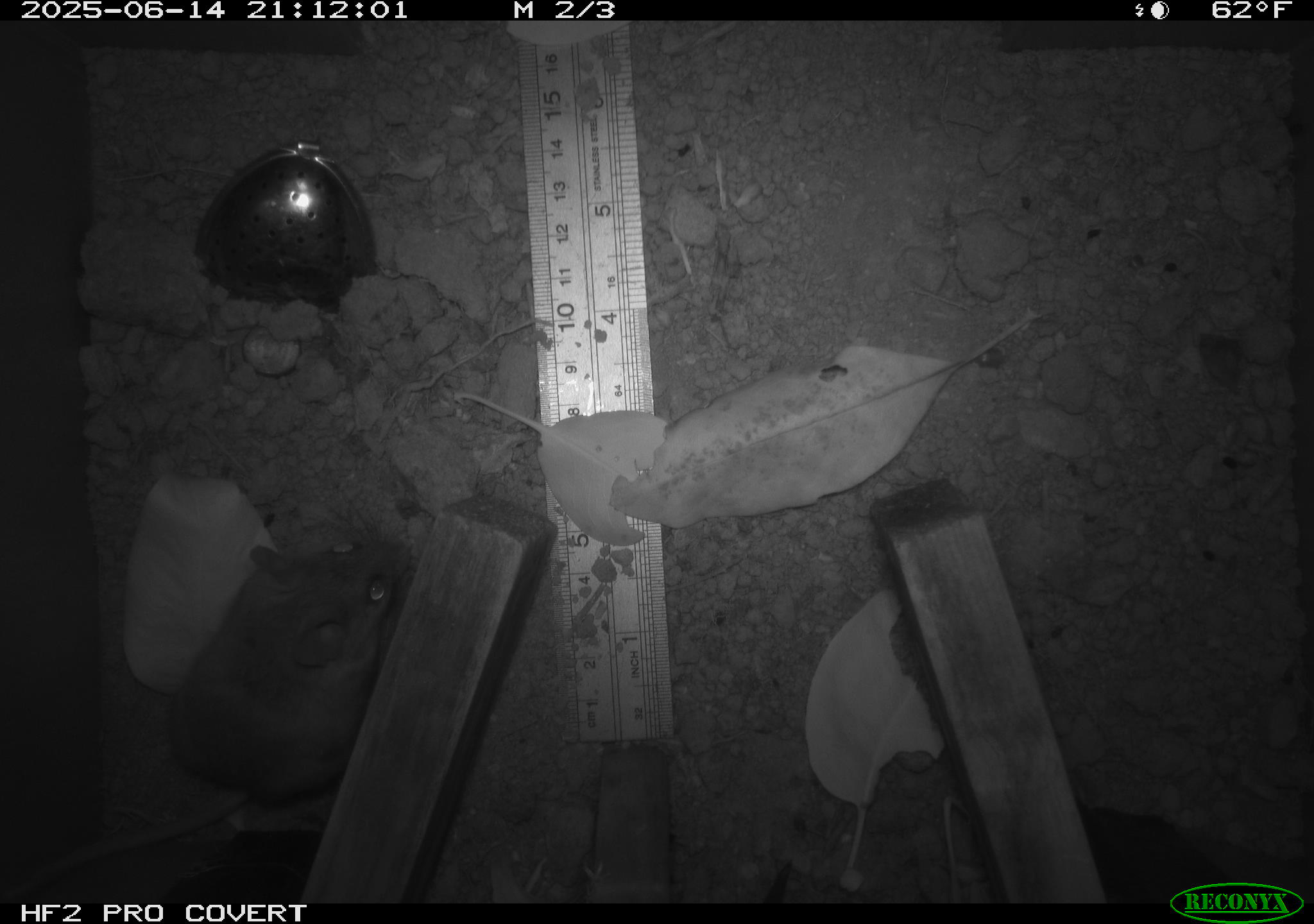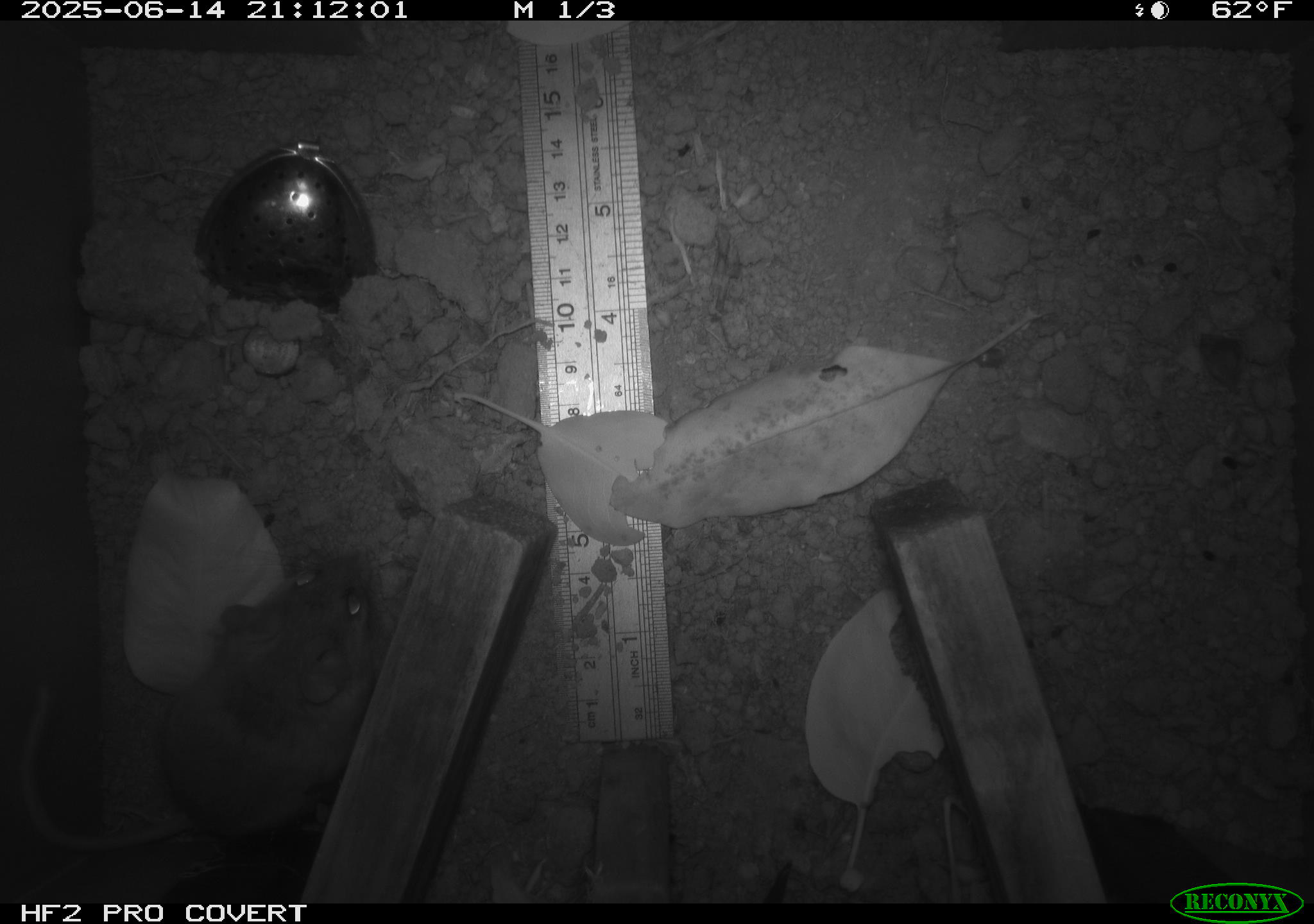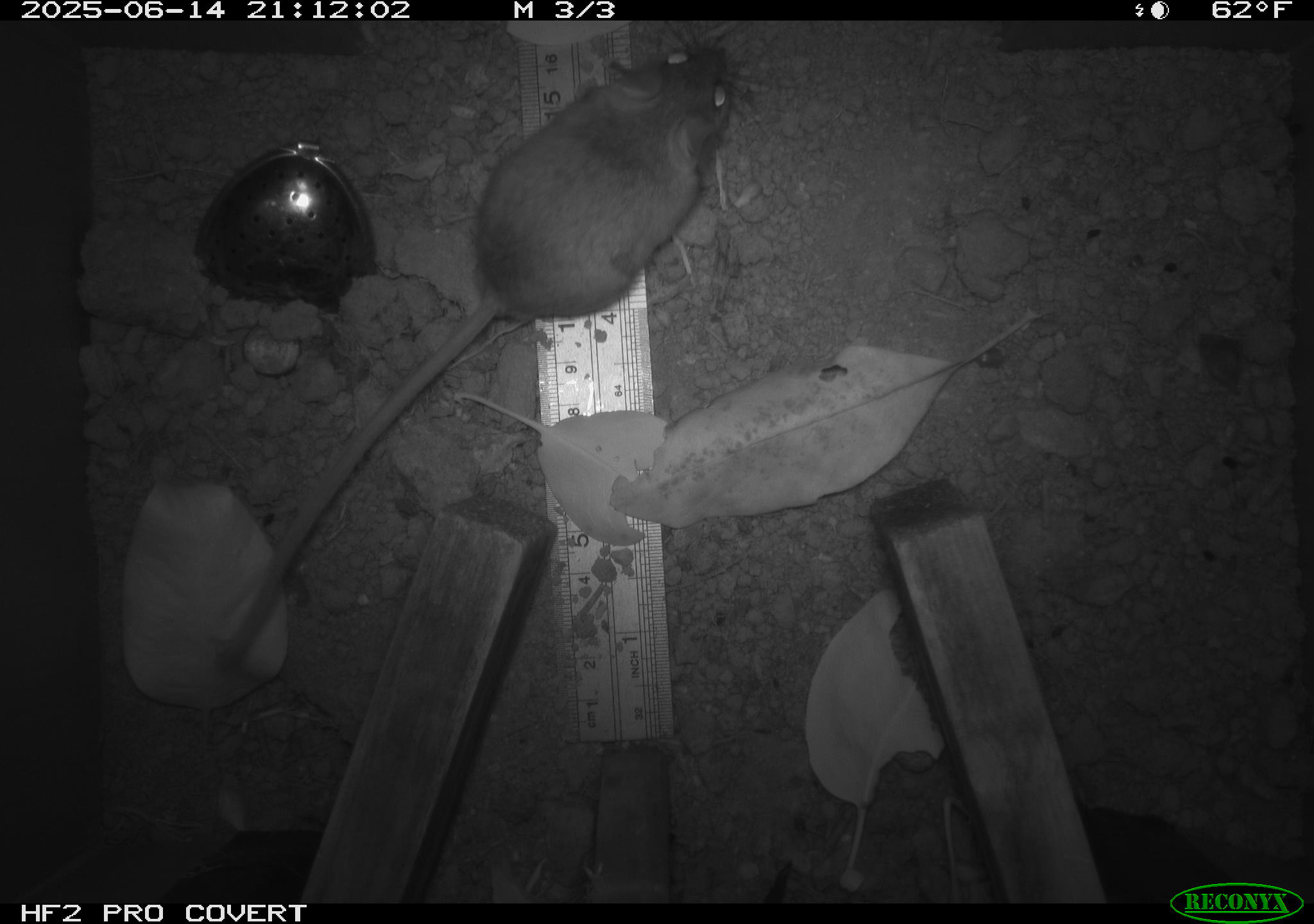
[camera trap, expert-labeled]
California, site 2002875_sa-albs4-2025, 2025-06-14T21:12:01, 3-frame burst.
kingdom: Animalia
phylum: Chordata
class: Mammalia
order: Rodentia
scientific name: Rodentia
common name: mouse species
Mouse species (Rodentia).